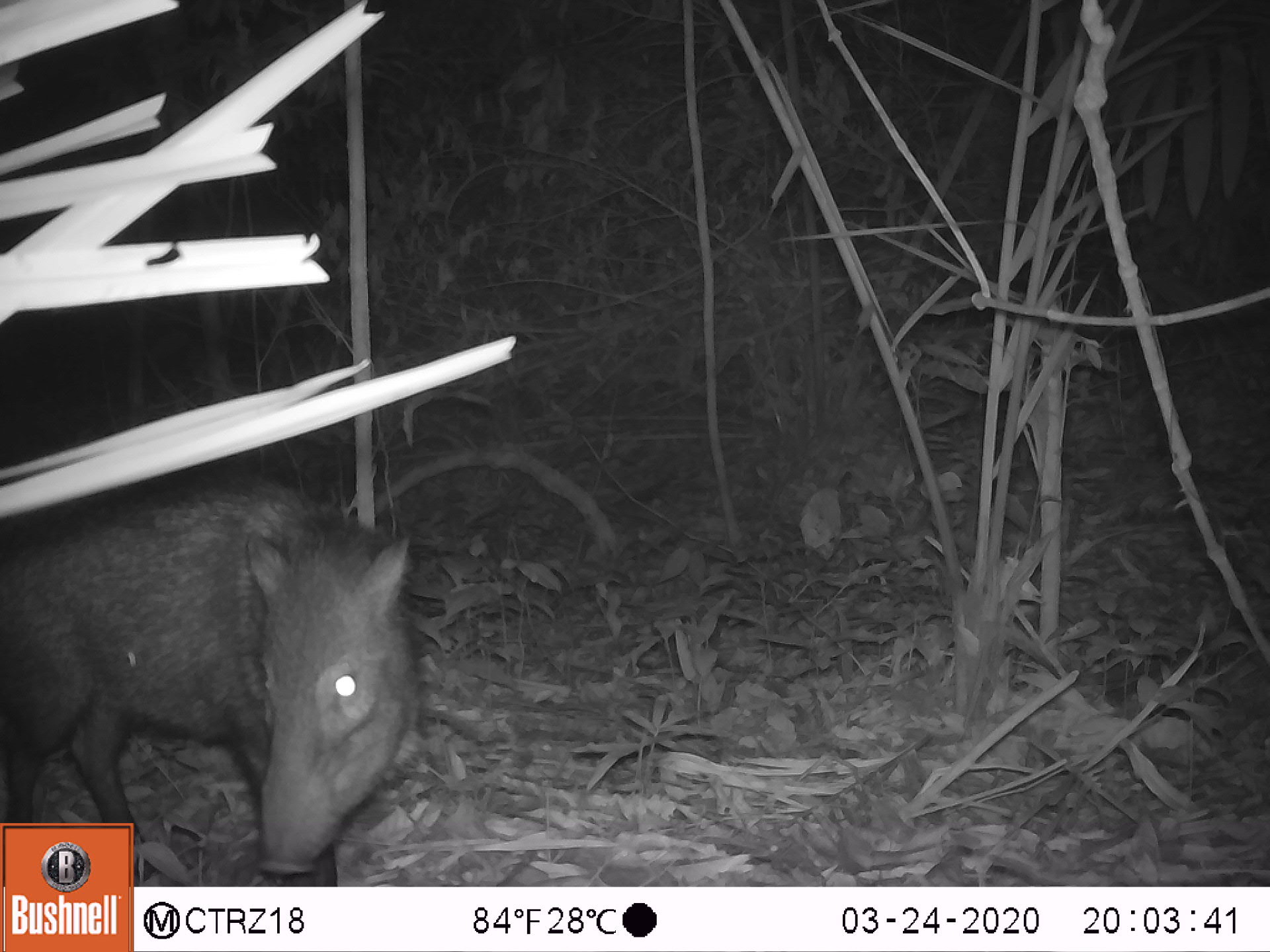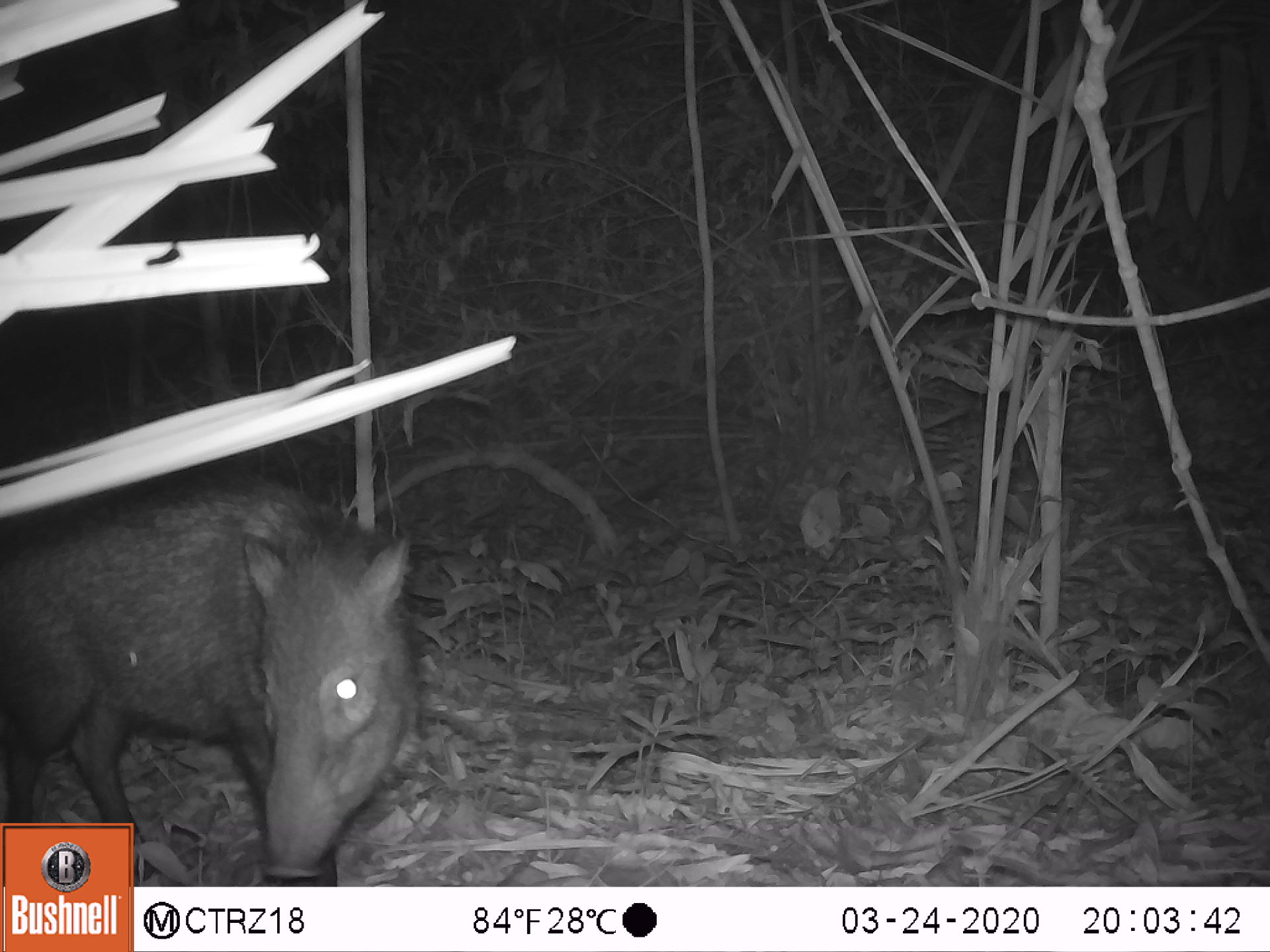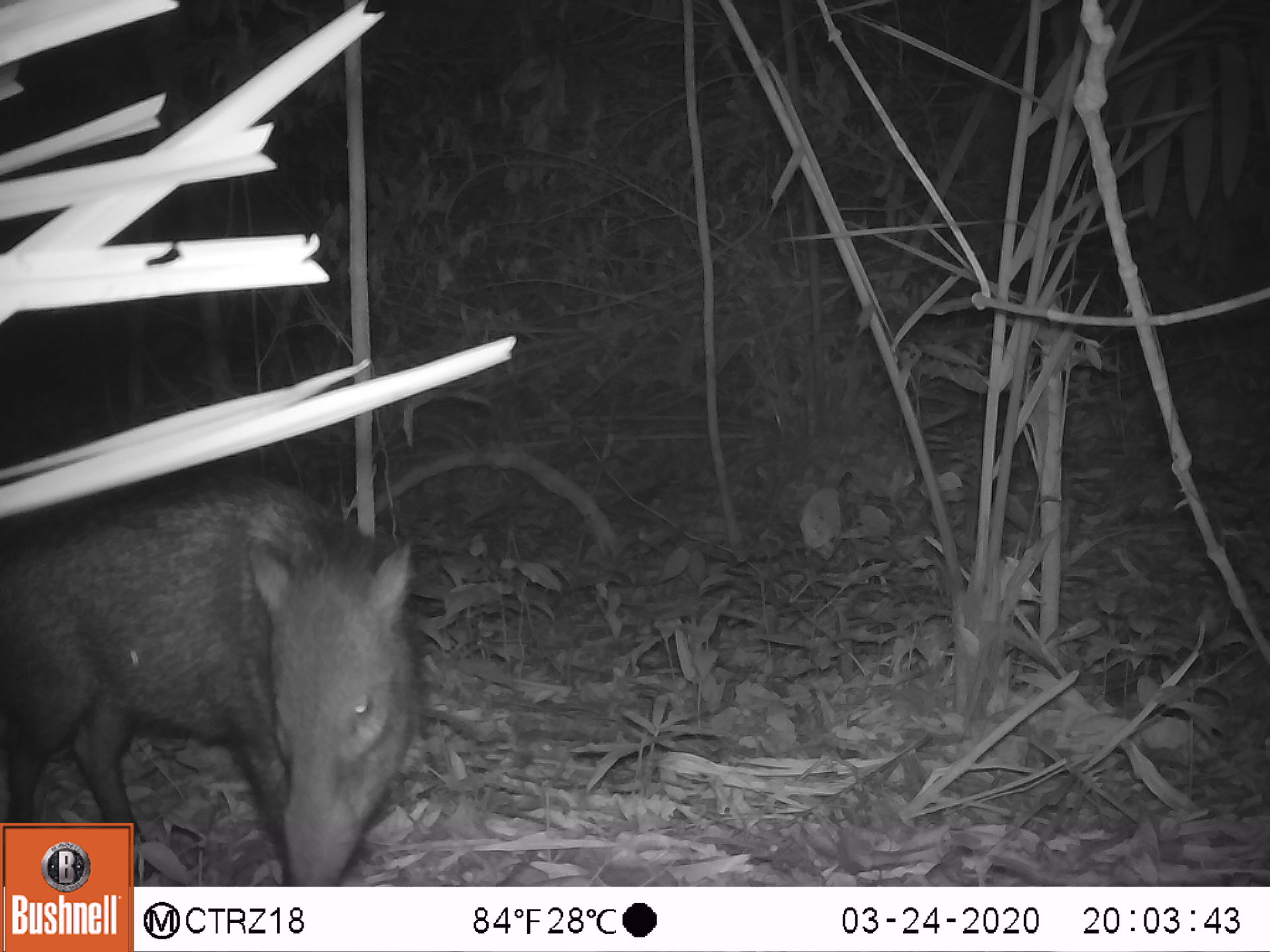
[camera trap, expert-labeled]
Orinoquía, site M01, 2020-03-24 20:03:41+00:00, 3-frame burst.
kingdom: Animalia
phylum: Chordata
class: Mammalia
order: Artiodactyla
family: Tayassuidae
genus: Pecari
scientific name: Pecari tajacu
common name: collared peccary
Collared peccary (Pecari tajacu).